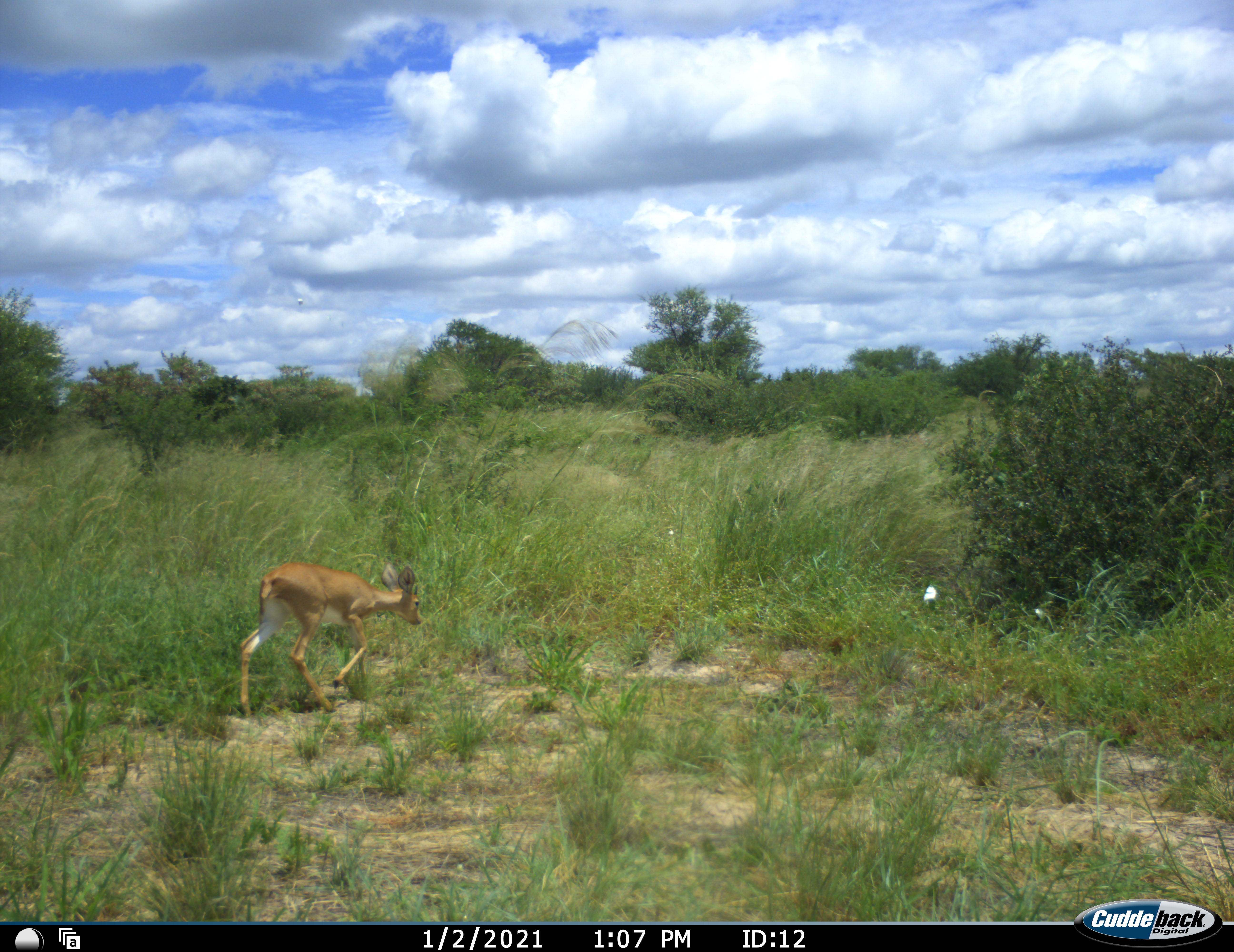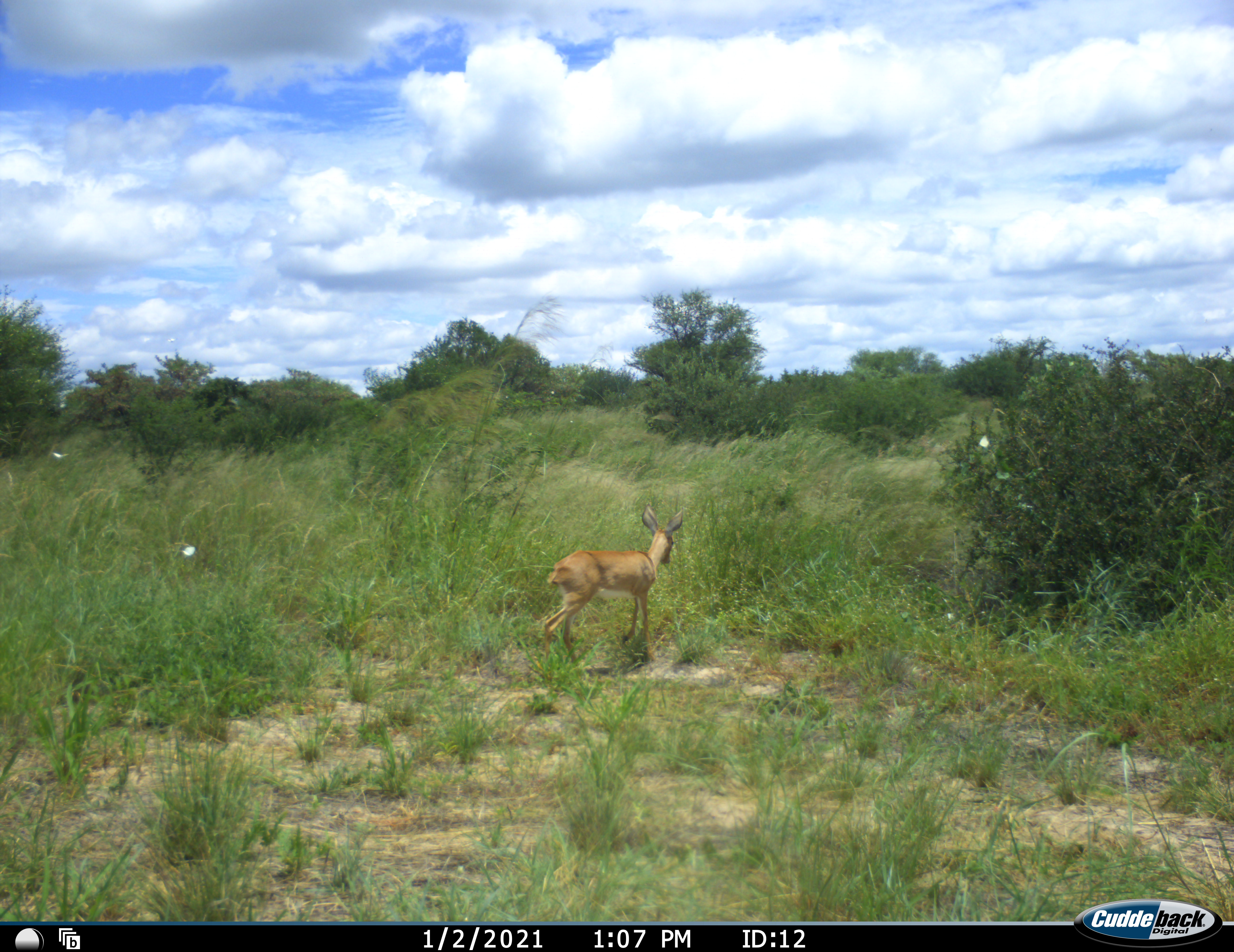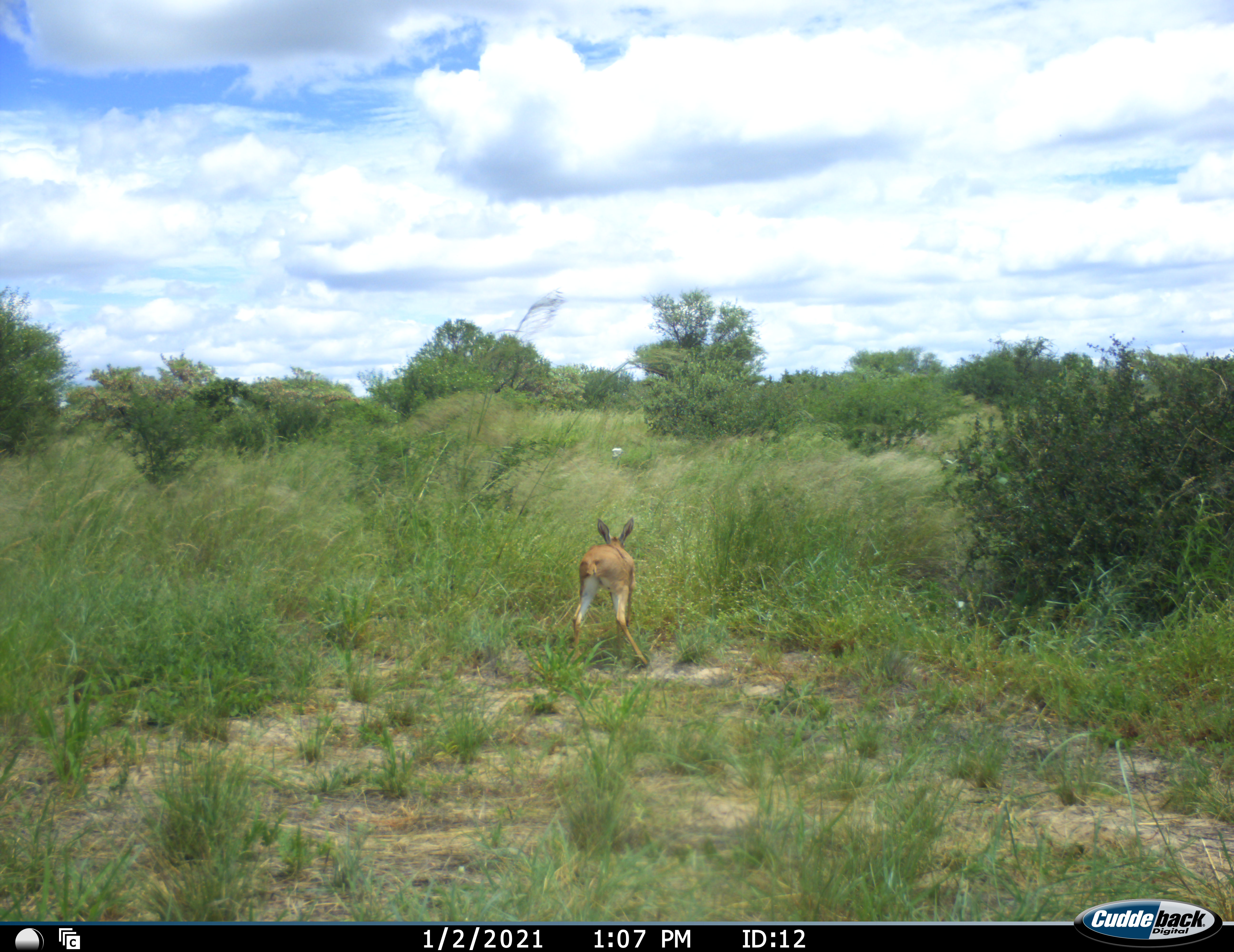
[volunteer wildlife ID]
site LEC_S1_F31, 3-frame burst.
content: unidentified animal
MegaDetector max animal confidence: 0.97